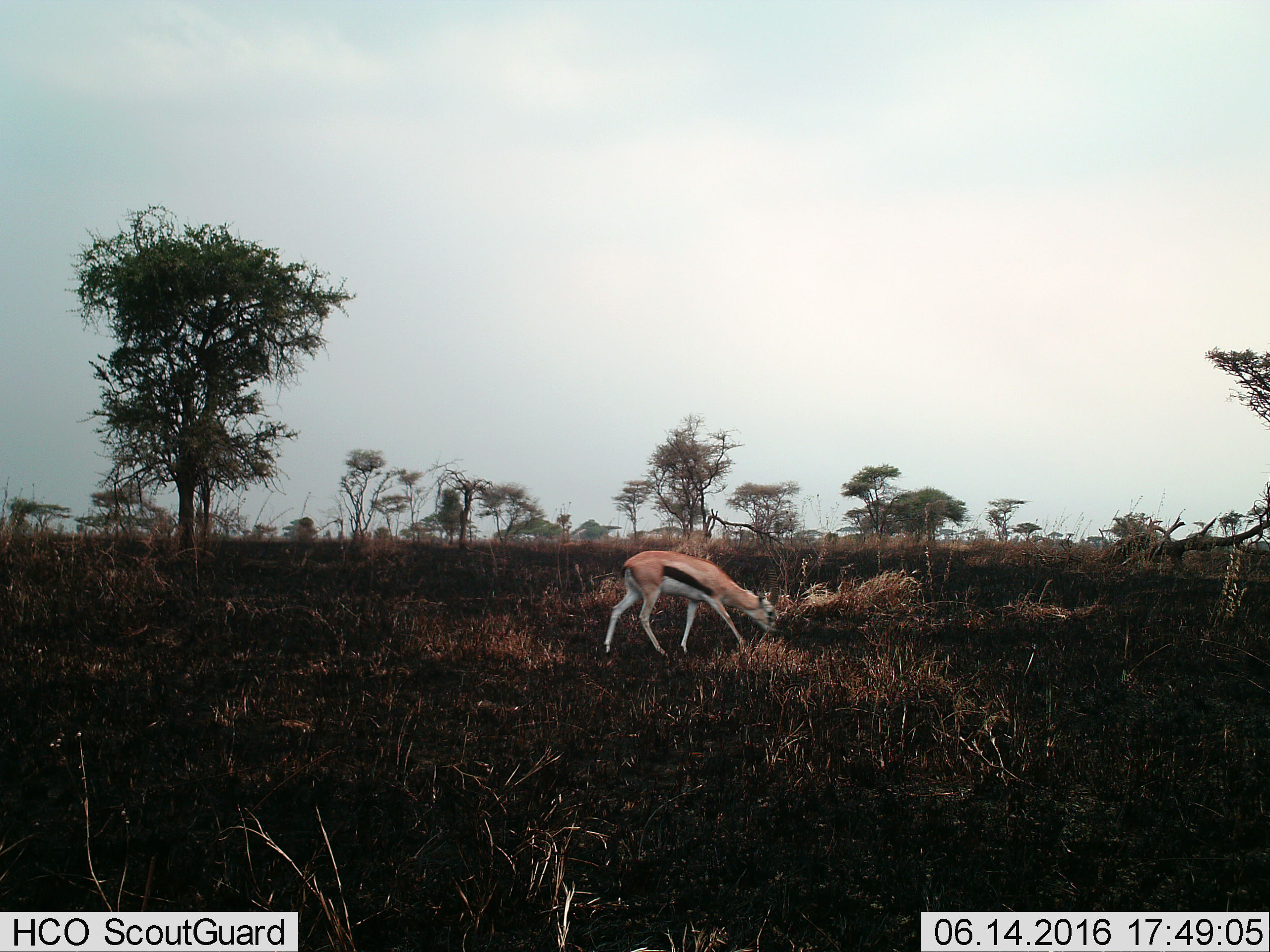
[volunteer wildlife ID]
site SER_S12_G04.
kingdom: Animalia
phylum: Chordata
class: Mammalia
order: Artiodactyla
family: Bovidae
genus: Eudorcas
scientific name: Eudorcas thomsonii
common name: thomson's gazelle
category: gazellethomsons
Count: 1.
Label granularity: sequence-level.